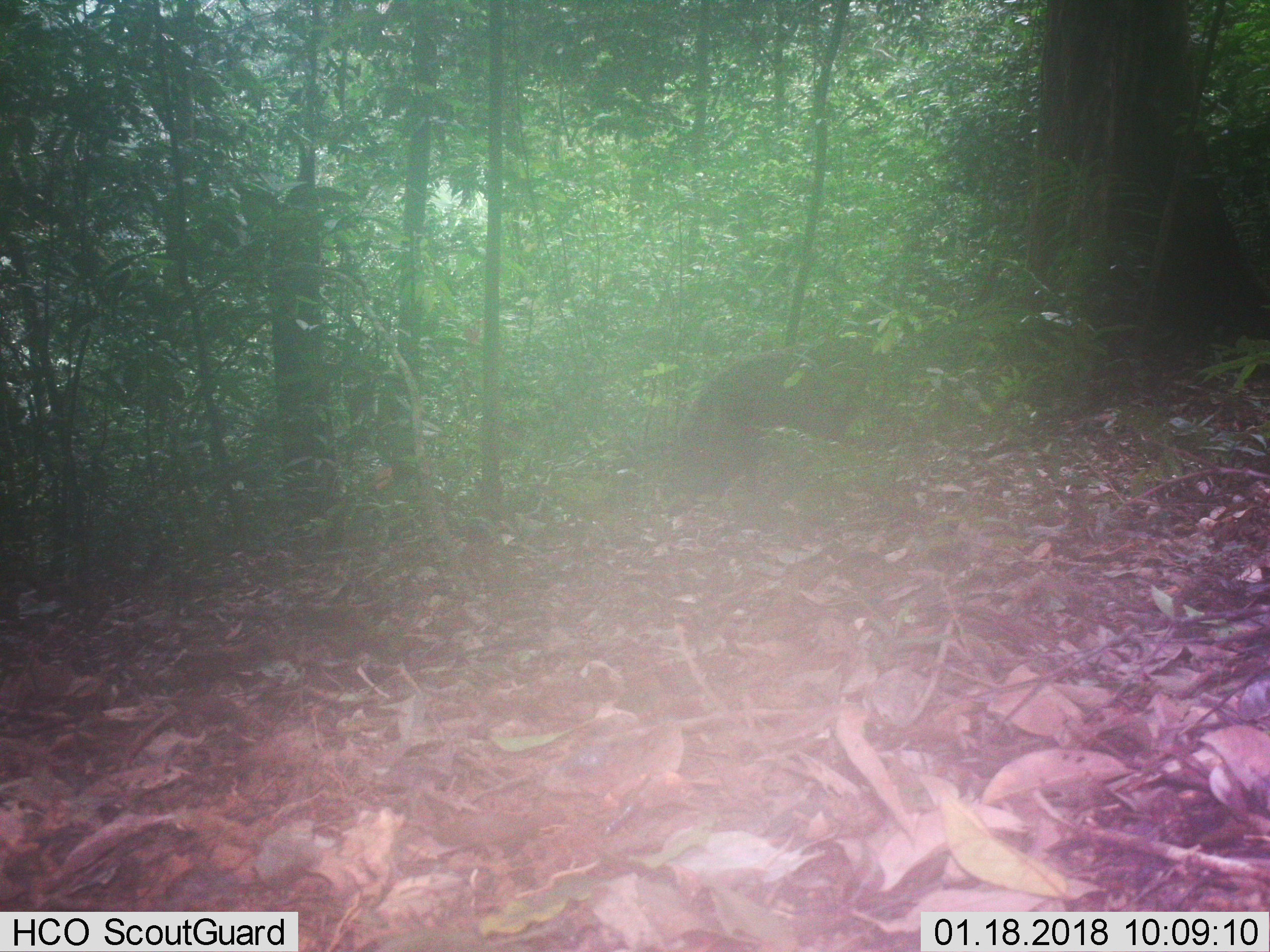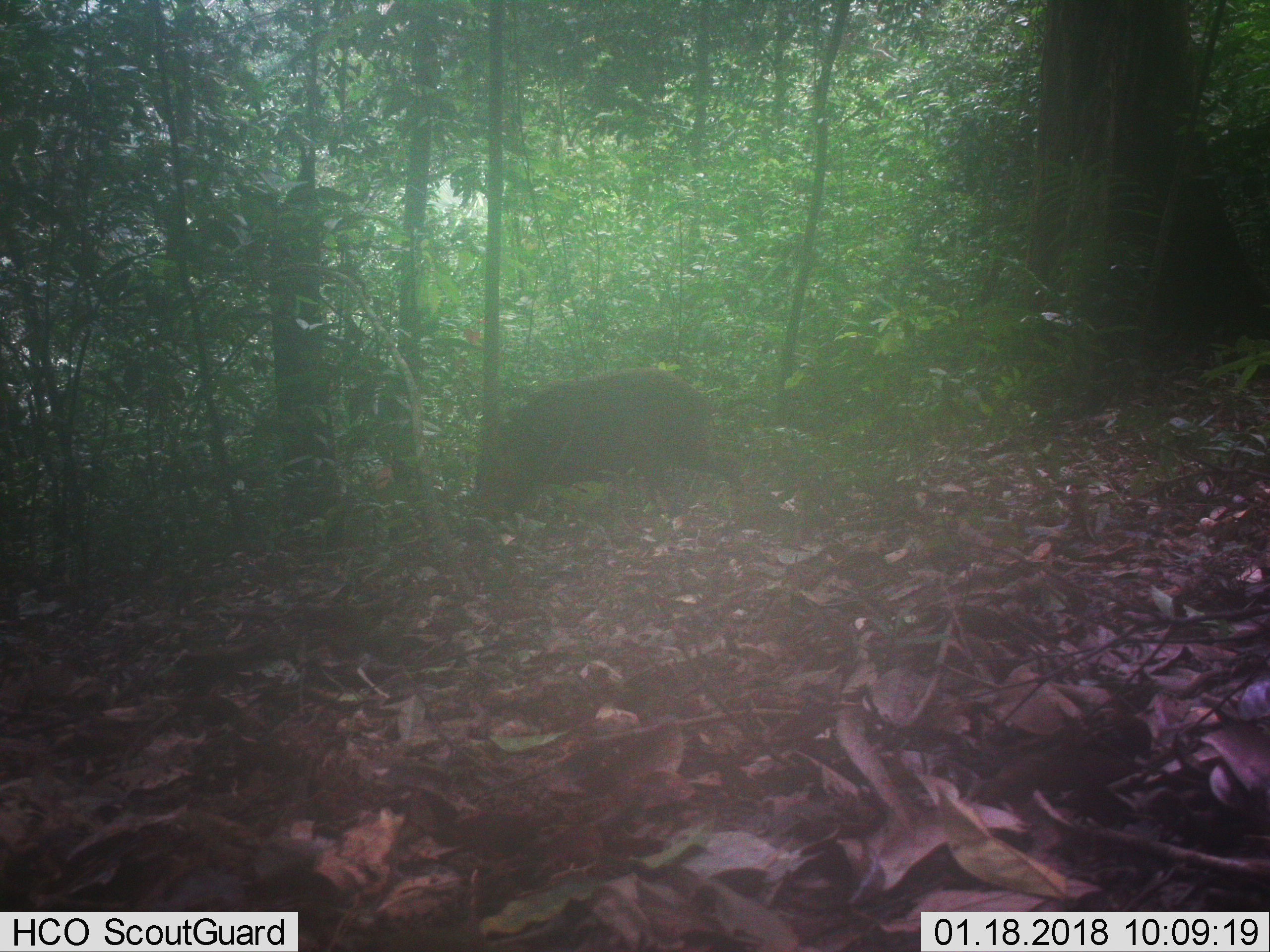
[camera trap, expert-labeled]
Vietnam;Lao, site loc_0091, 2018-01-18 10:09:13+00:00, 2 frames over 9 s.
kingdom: Animalia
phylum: Chordata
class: Mammalia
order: Artiodactyla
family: Suidae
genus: Sus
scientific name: Sus scrofa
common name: eurasian wild pig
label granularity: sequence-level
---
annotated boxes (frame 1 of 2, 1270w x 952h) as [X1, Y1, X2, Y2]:
eurasian wild pig: [672, 344, 852, 504]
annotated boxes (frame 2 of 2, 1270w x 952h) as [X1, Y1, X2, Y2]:
eurasian wild pig: [474, 366, 741, 521]